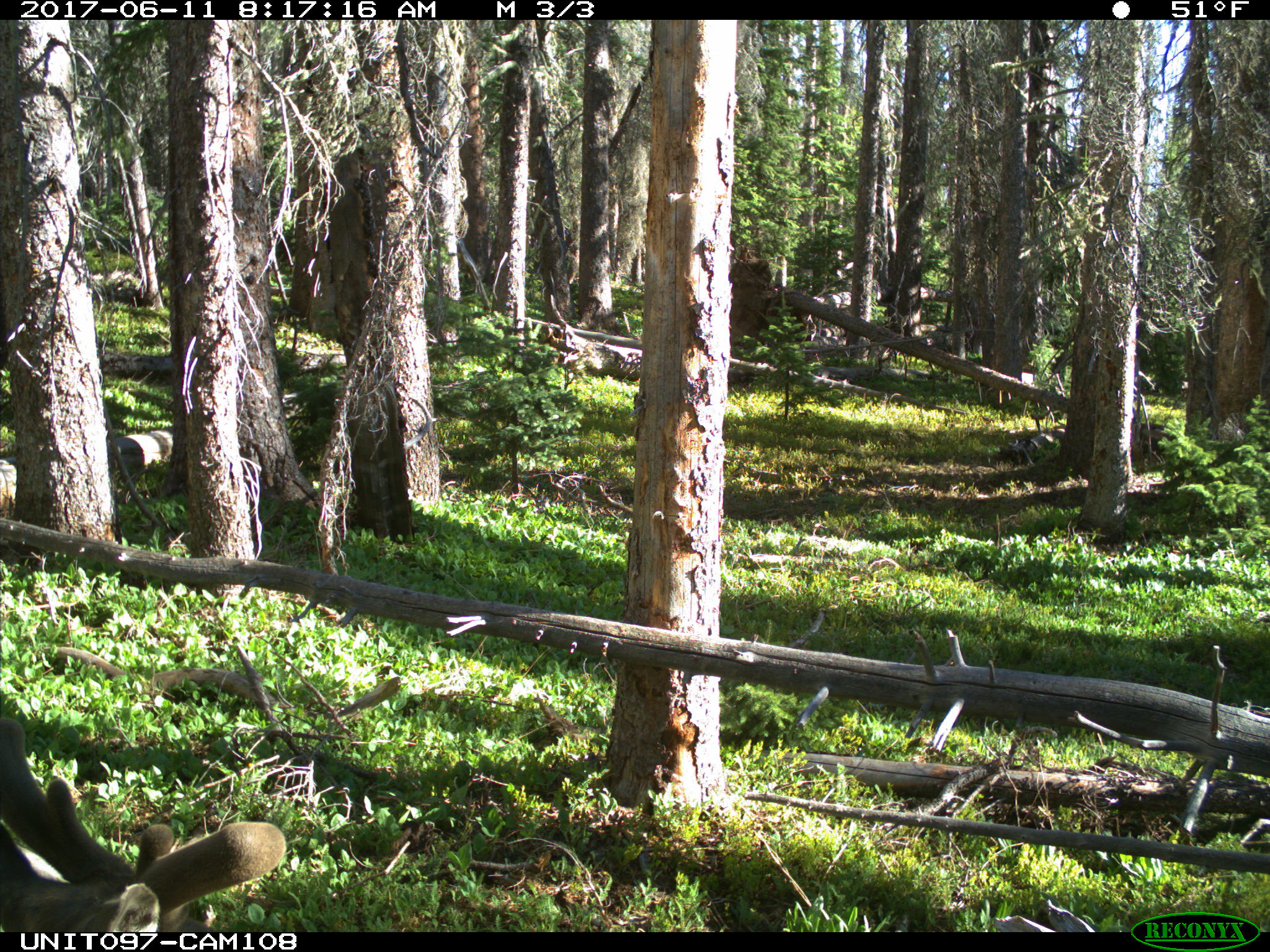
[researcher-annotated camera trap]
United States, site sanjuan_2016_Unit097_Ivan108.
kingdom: Animalia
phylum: Chordata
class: Mammalia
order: Artiodactyla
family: Cervidae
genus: Odocoileus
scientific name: Odocoileus hemionus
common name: mule deer